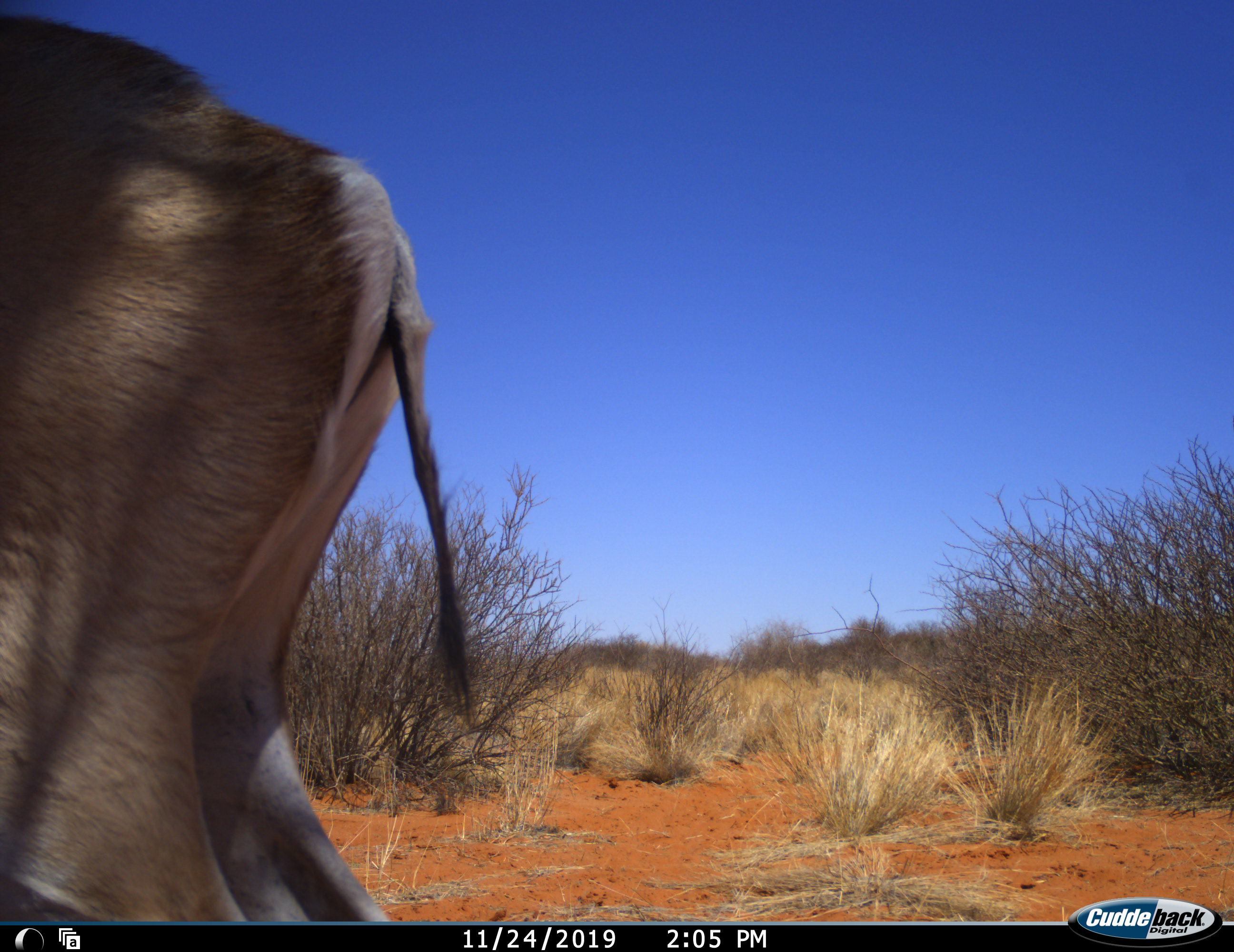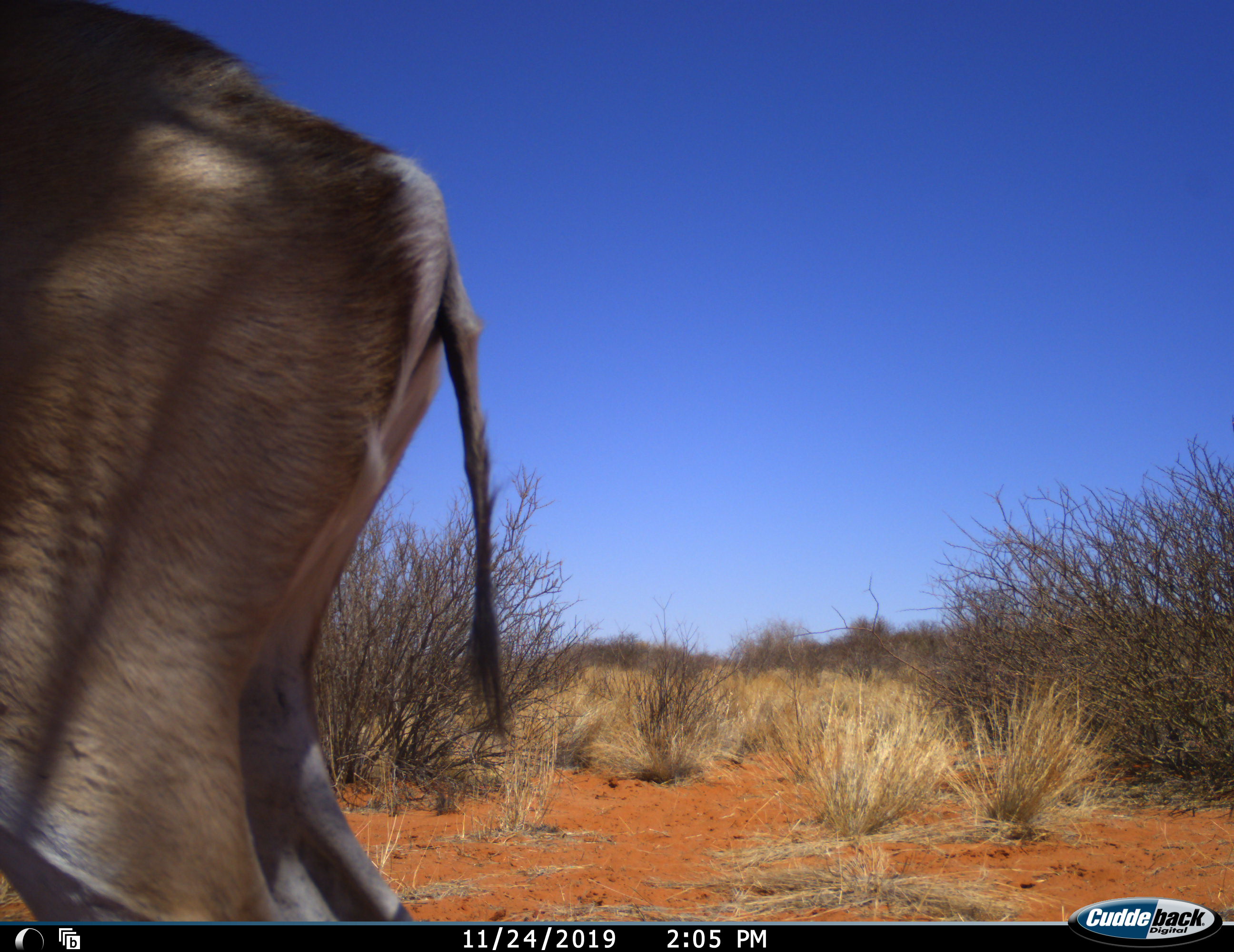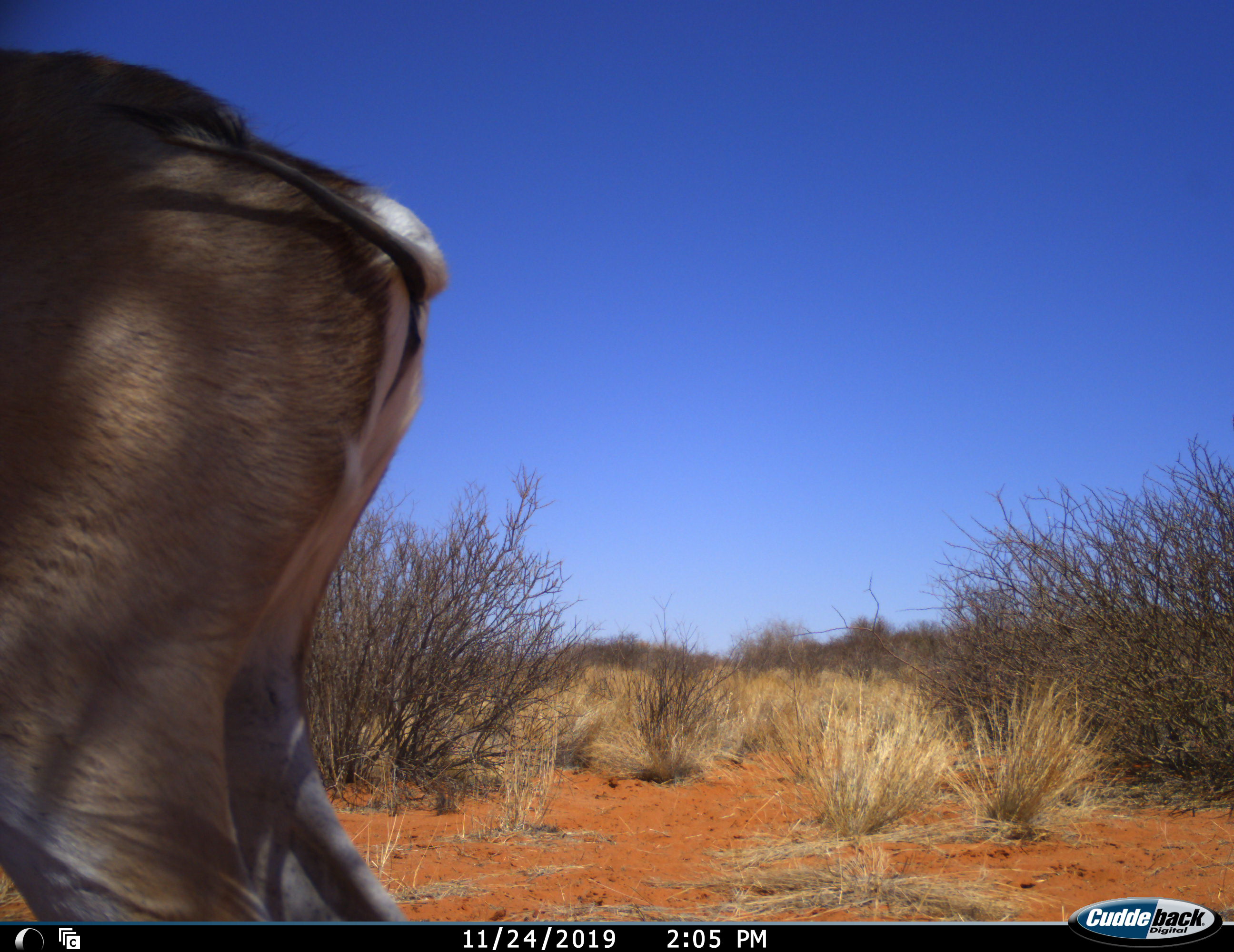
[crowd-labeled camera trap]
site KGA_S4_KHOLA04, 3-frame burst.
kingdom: Animalia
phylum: Chordata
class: Mammalia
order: Artiodactyla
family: Bovidae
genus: Antidorcas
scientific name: Antidorcas marsupialis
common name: springbok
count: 1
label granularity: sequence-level